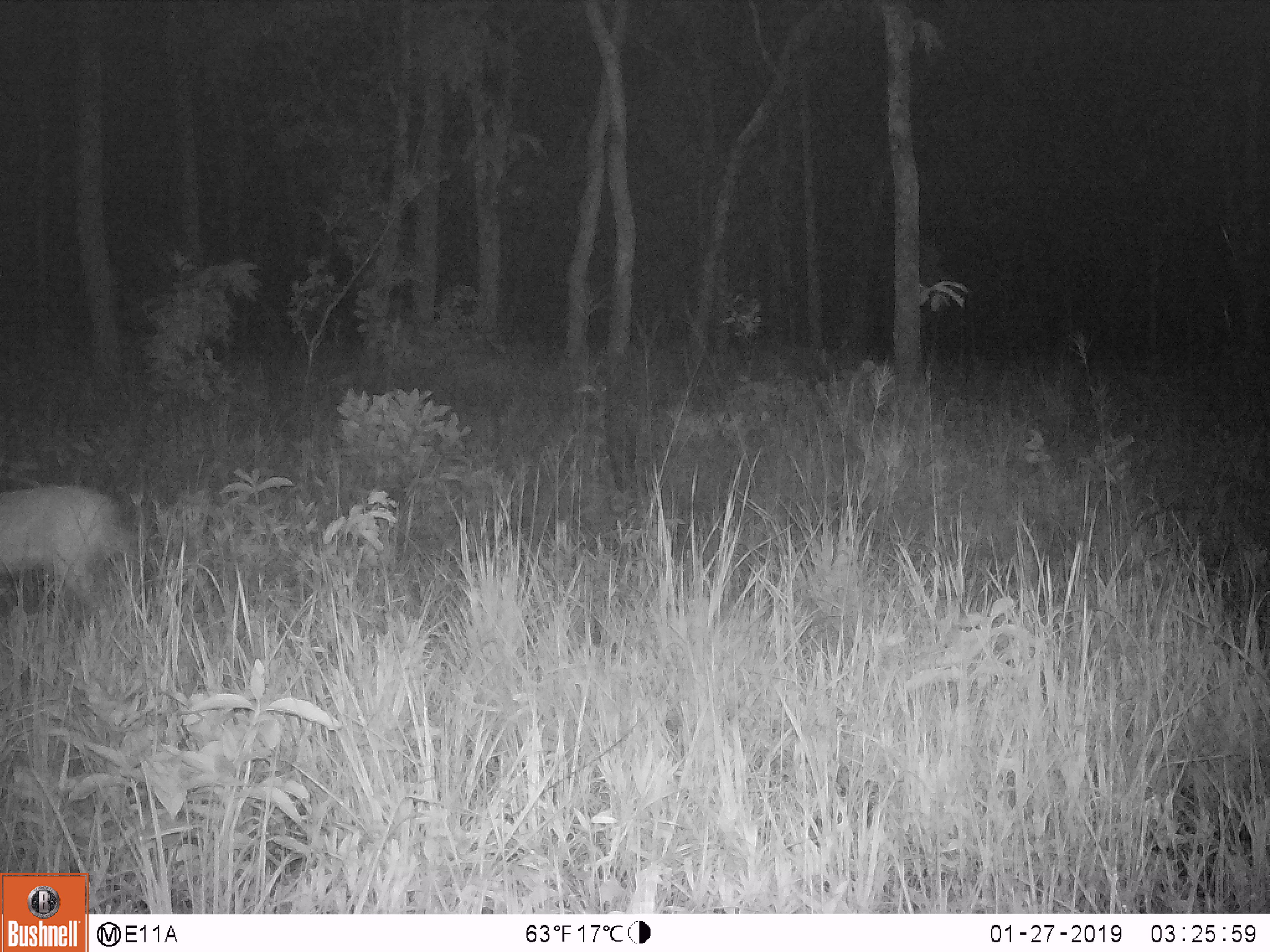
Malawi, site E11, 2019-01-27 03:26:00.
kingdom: Animalia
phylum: Chordata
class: Mammalia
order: Artiodactyla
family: Bovidae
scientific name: Antilopinae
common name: small antelope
Small antelope (Antilopinae), count 1.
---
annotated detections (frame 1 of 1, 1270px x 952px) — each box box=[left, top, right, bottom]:
small antelope: box=[0, 483, 151, 616]